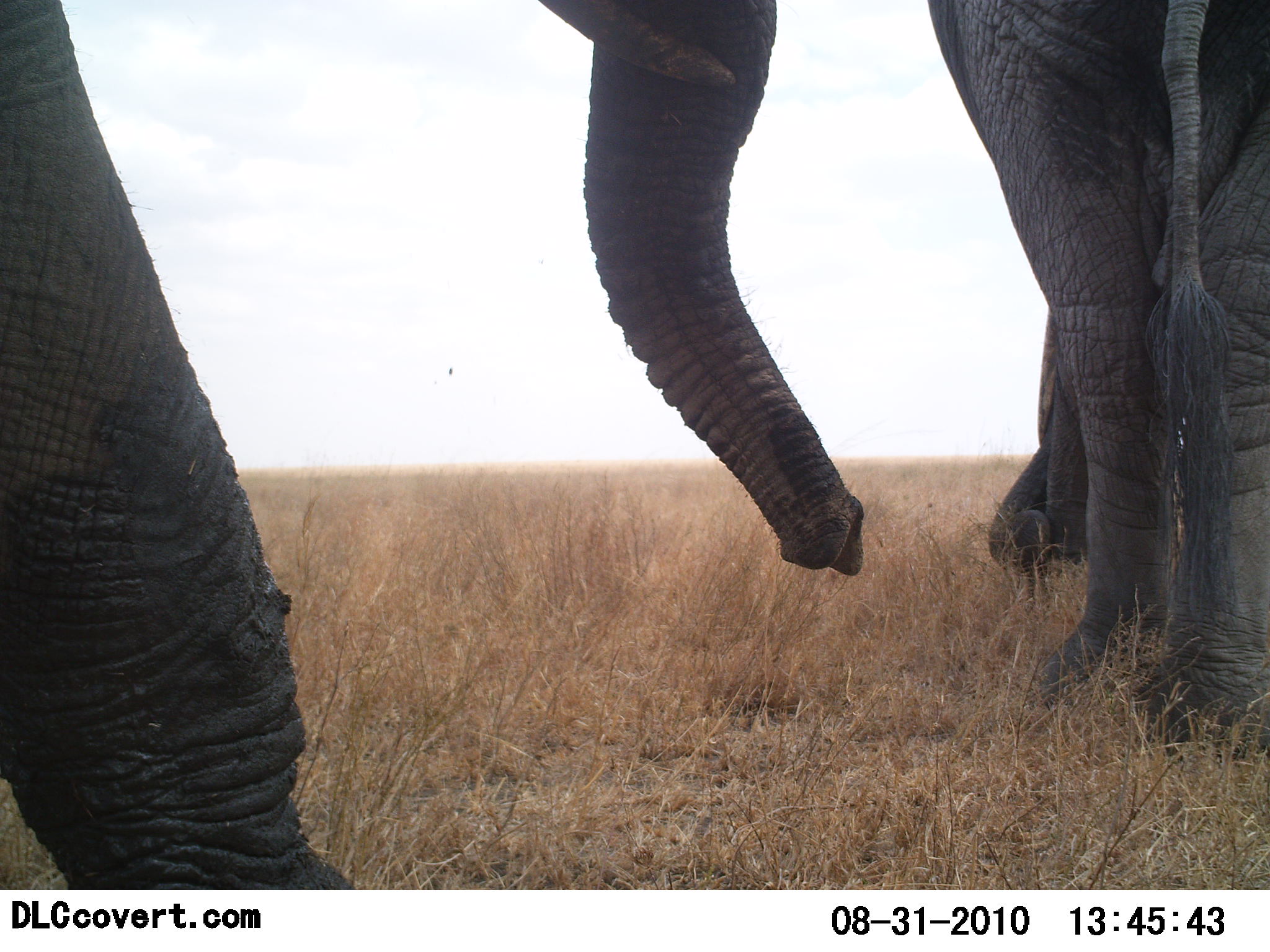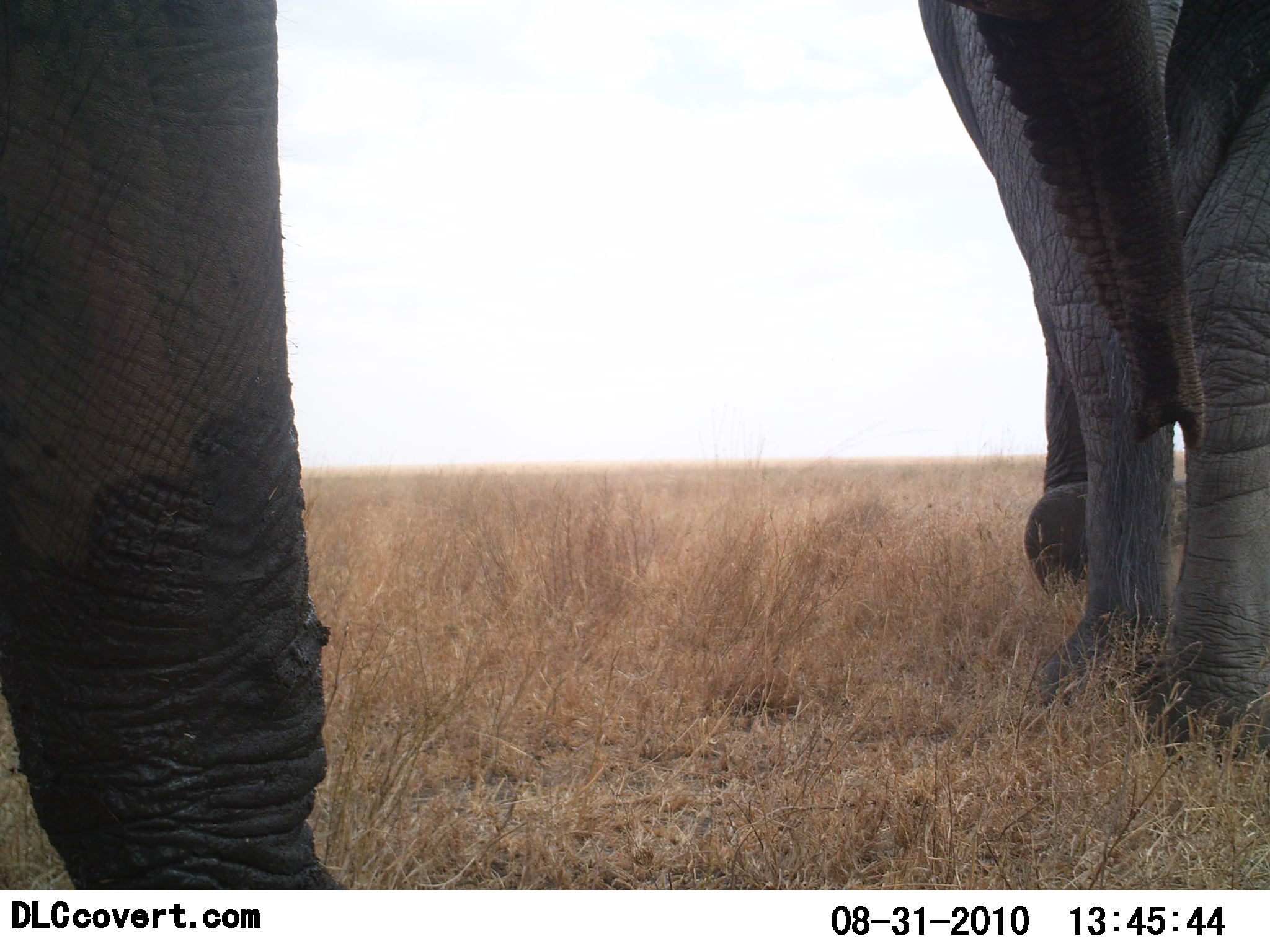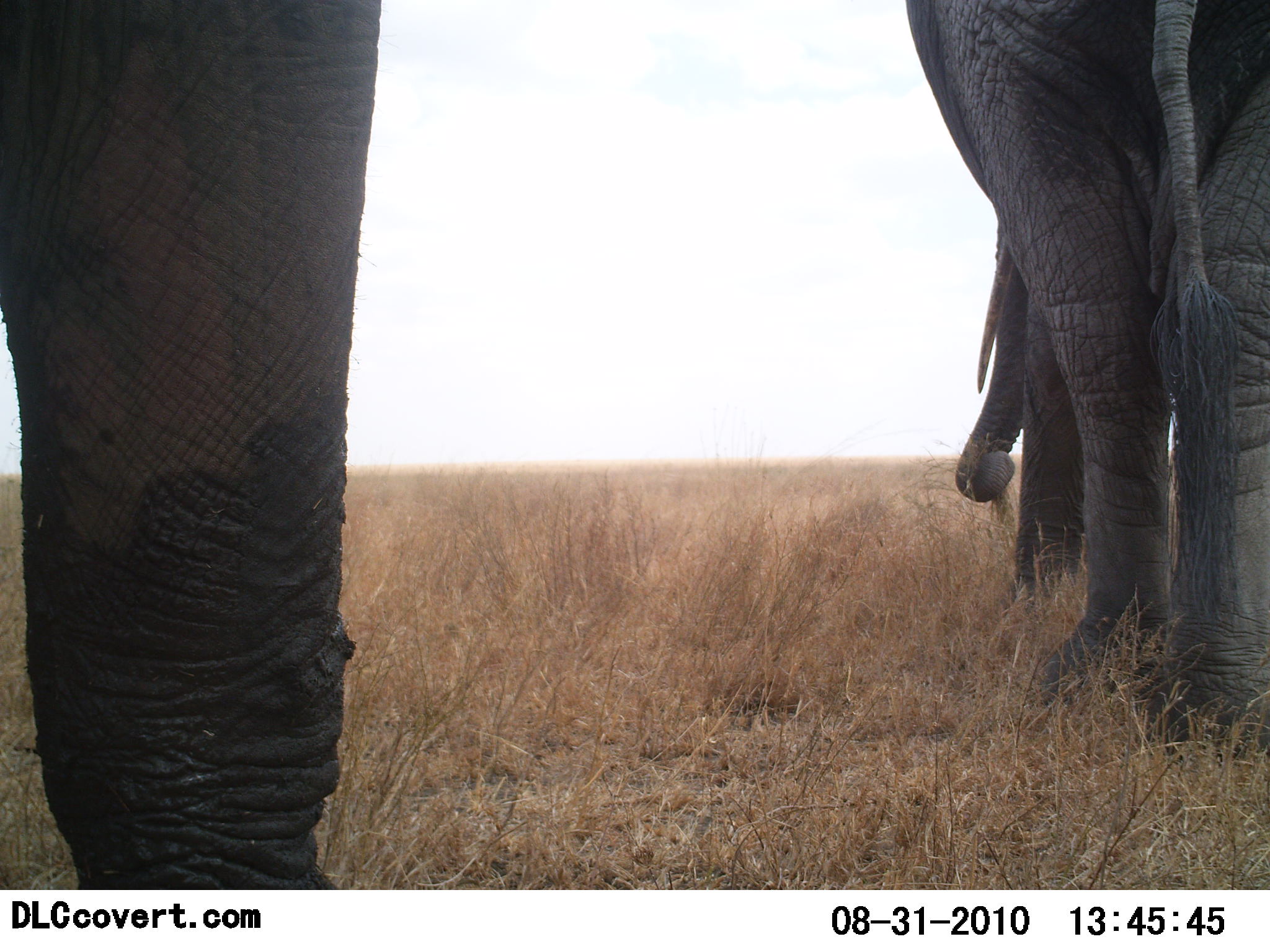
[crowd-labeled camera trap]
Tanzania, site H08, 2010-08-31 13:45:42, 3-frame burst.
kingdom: Animalia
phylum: Chordata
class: Mammalia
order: Proboscidea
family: Elephantidae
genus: Loxodonta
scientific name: Loxodonta africana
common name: african bush elephant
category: elephant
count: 2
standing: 69%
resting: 0%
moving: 25%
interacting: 6%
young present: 0%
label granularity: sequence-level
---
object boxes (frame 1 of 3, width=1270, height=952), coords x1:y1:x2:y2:
animal: 1:0:868:890; 923:2:1269:756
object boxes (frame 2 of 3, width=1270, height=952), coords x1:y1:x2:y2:
animal: 0:0:350:889; 912:0:1270:760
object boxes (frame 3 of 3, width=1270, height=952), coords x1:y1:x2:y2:
animal: 2:0:384:888; 904:1:1269:765